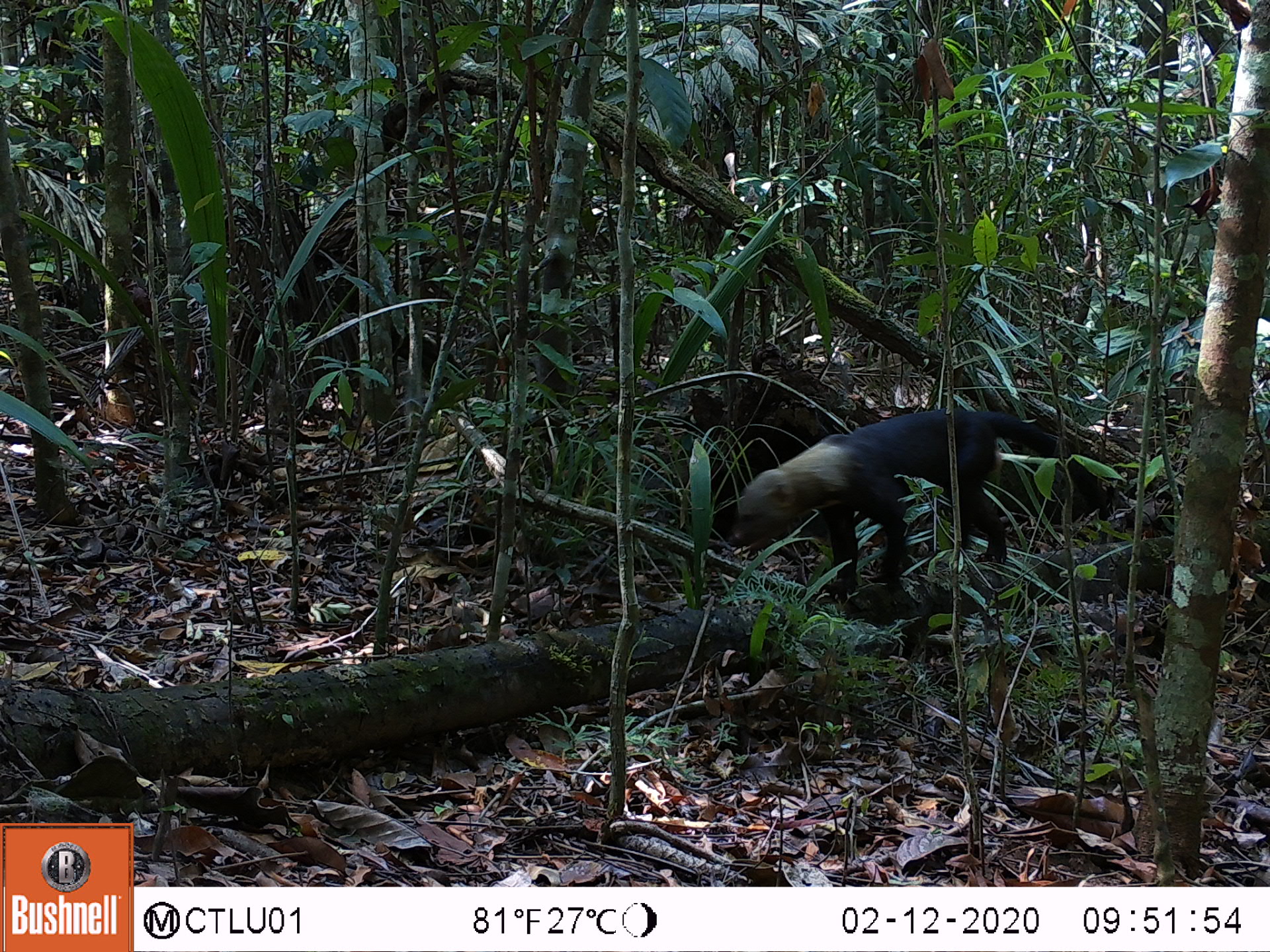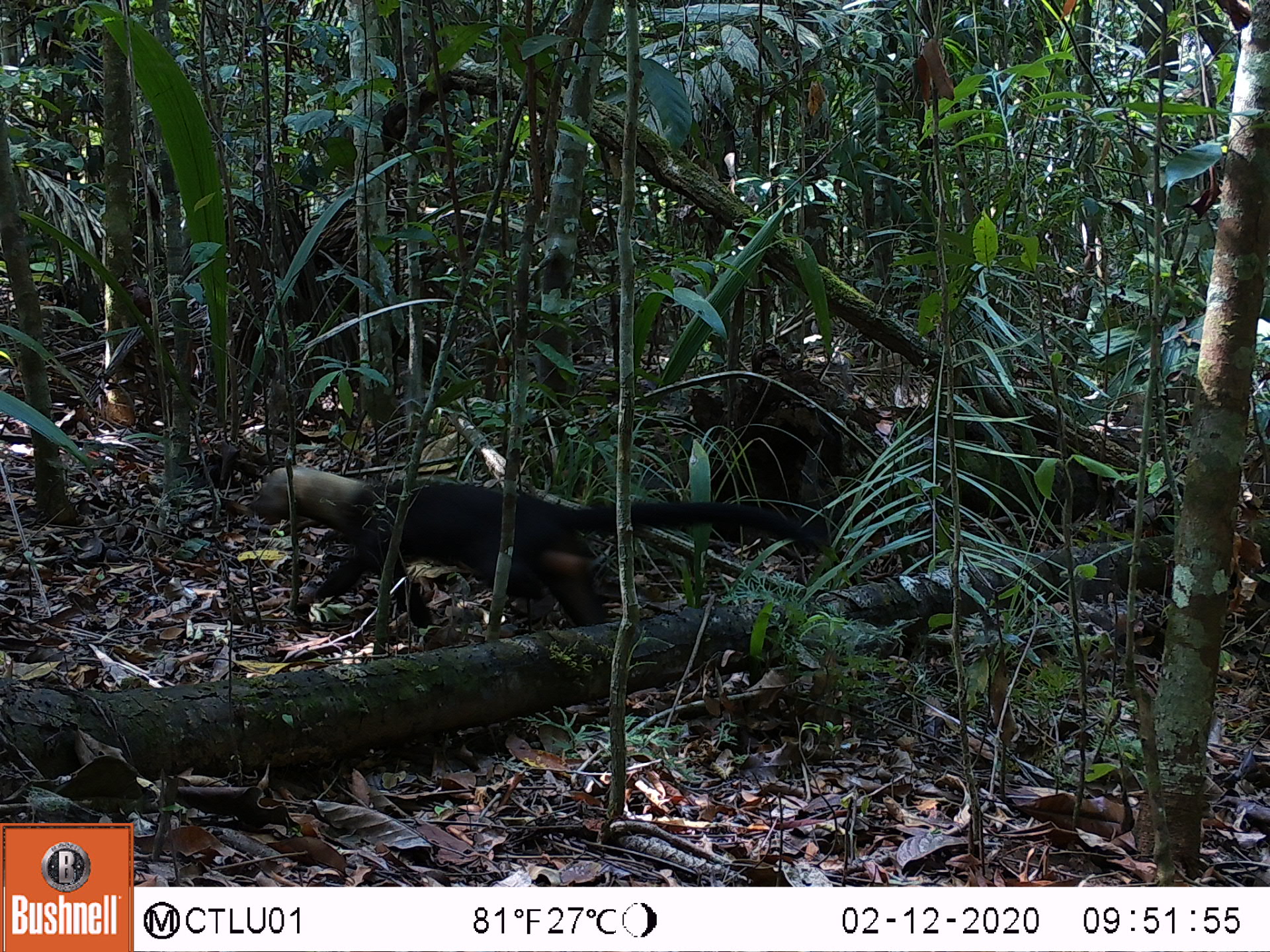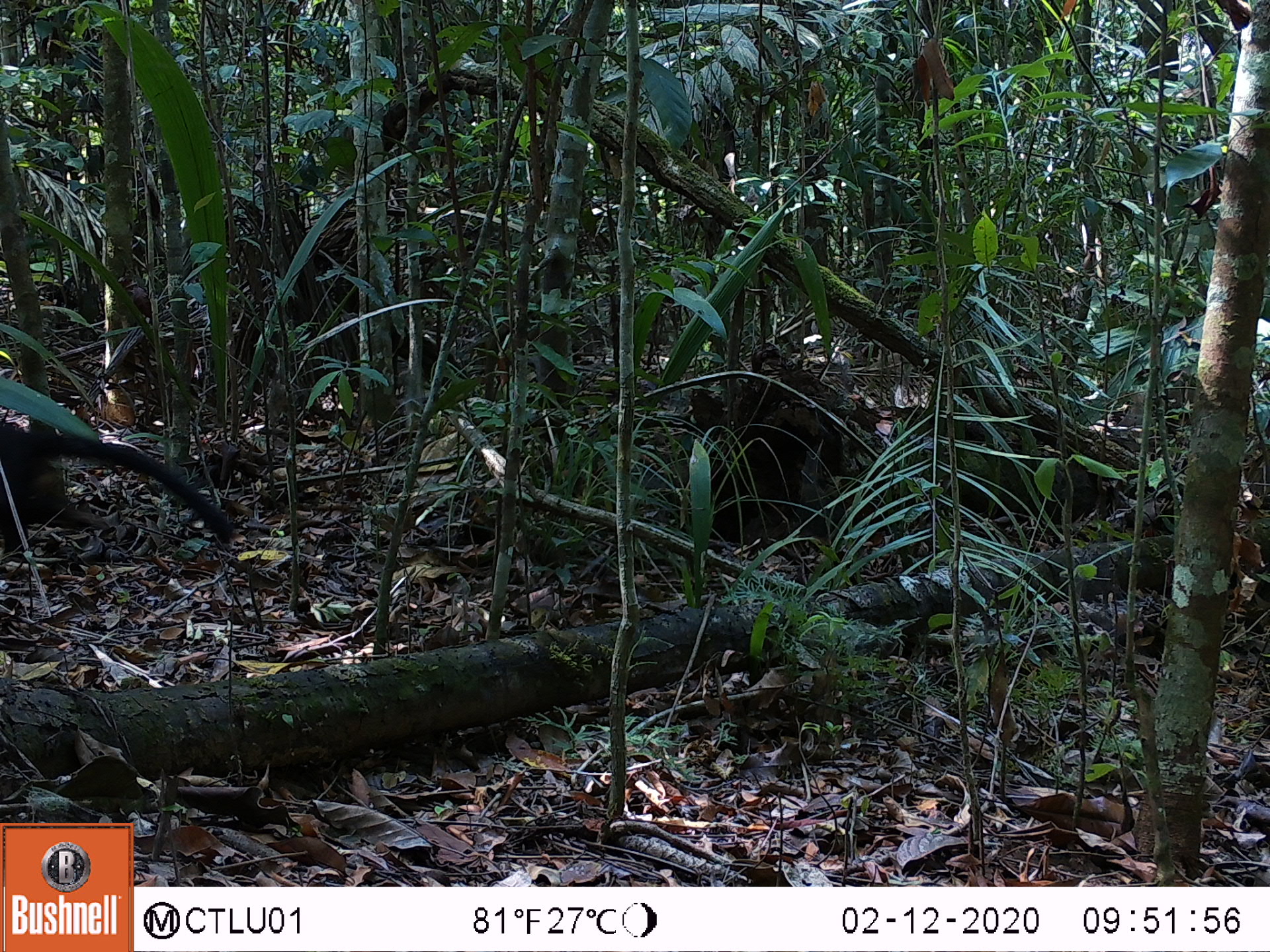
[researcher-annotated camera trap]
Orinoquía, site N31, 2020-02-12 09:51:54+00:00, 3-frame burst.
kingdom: Animalia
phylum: Chordata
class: Mammalia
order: Carnivora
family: Mustelidae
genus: Eira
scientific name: Eira barbara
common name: tayra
Tayra (Eira barbara).